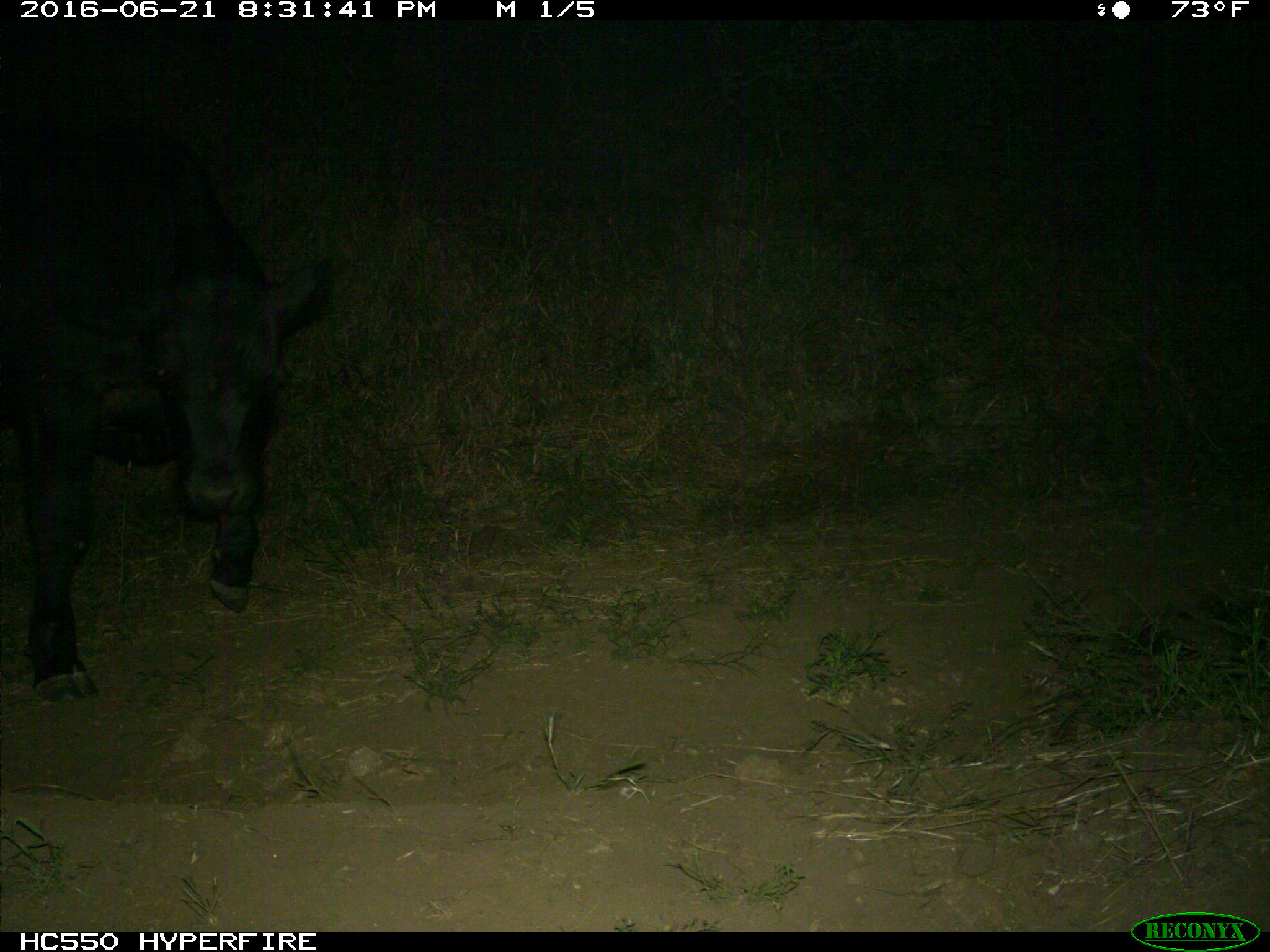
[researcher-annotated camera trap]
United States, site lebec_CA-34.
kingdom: Animalia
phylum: Chordata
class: Mammalia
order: Artiodactyla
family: Bovidae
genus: Bos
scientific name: Bos taurus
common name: domestic cow